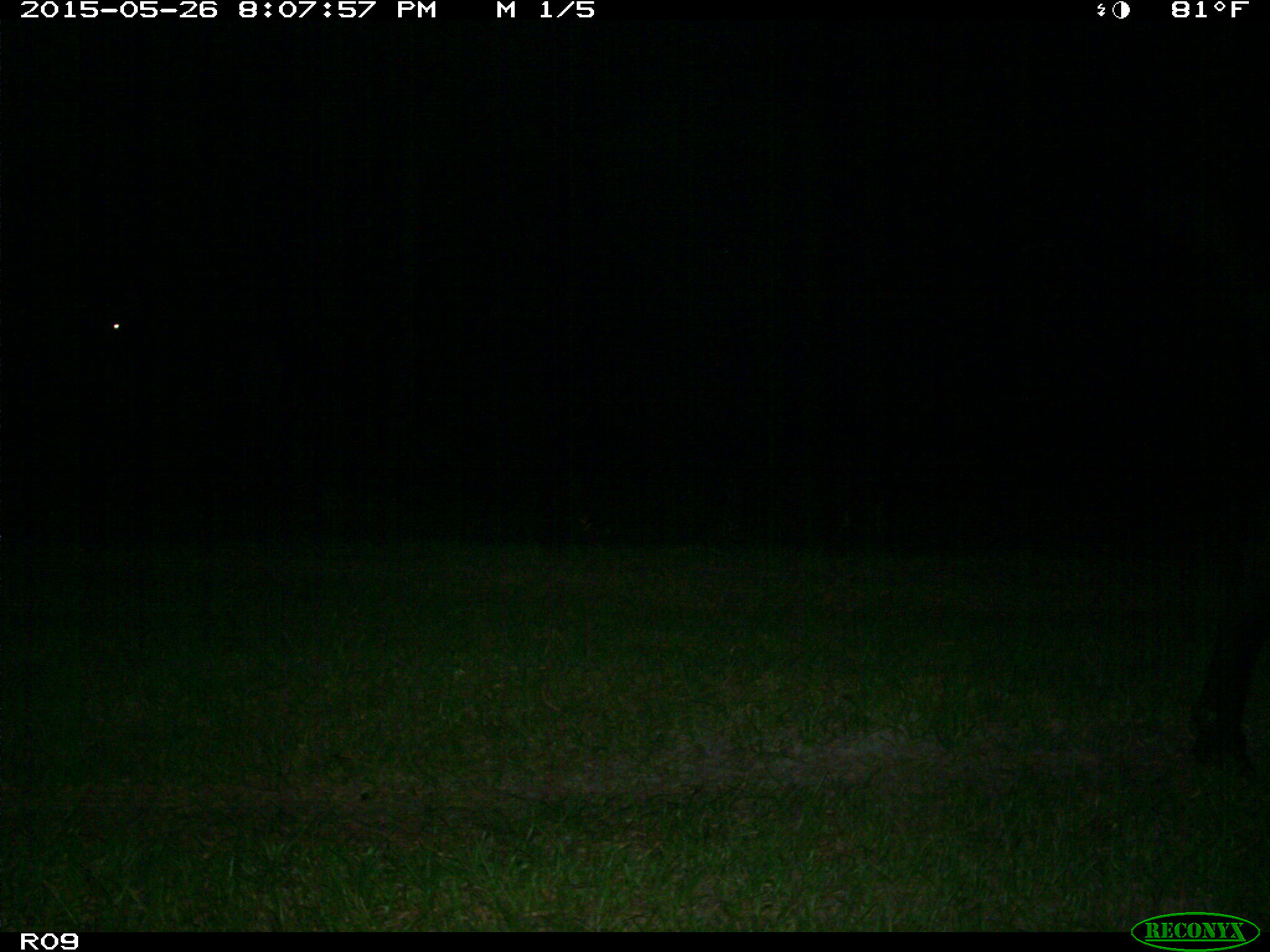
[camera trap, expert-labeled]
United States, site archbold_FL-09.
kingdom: Animalia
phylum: Chordata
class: Mammalia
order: Artiodactyla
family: Bovidae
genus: Bos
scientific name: Bos taurus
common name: domestic cow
Bos taurus (domestic cow).